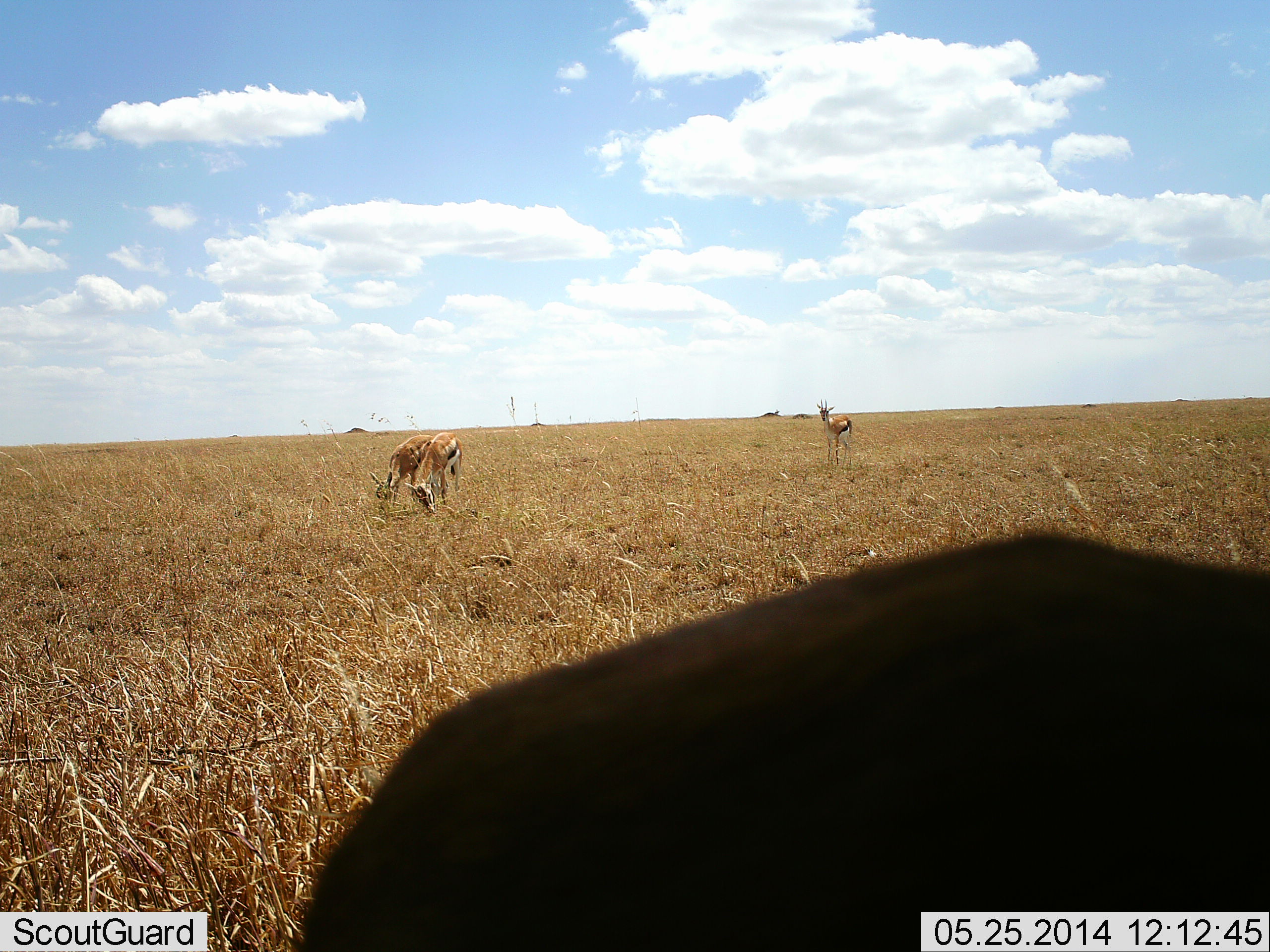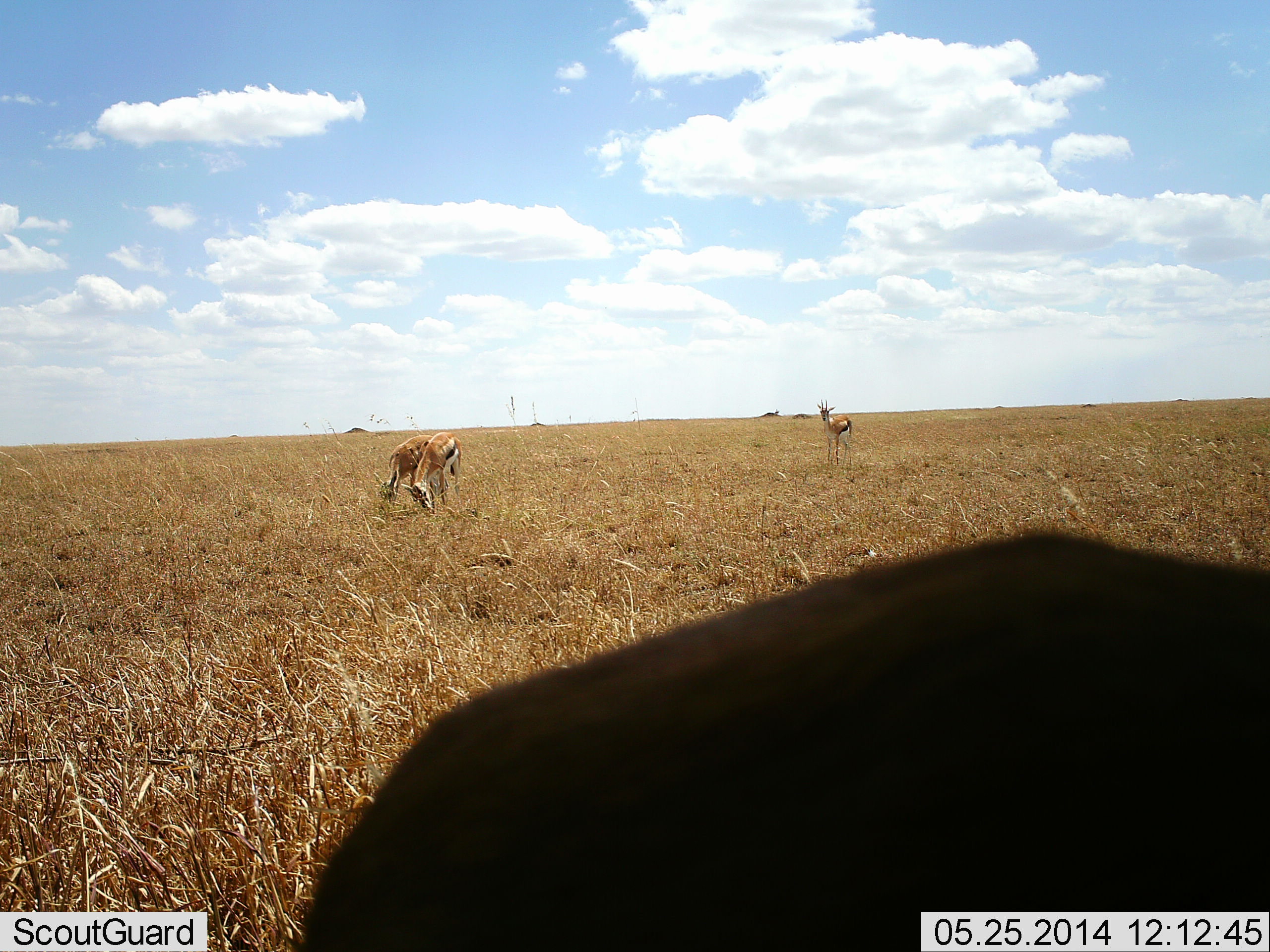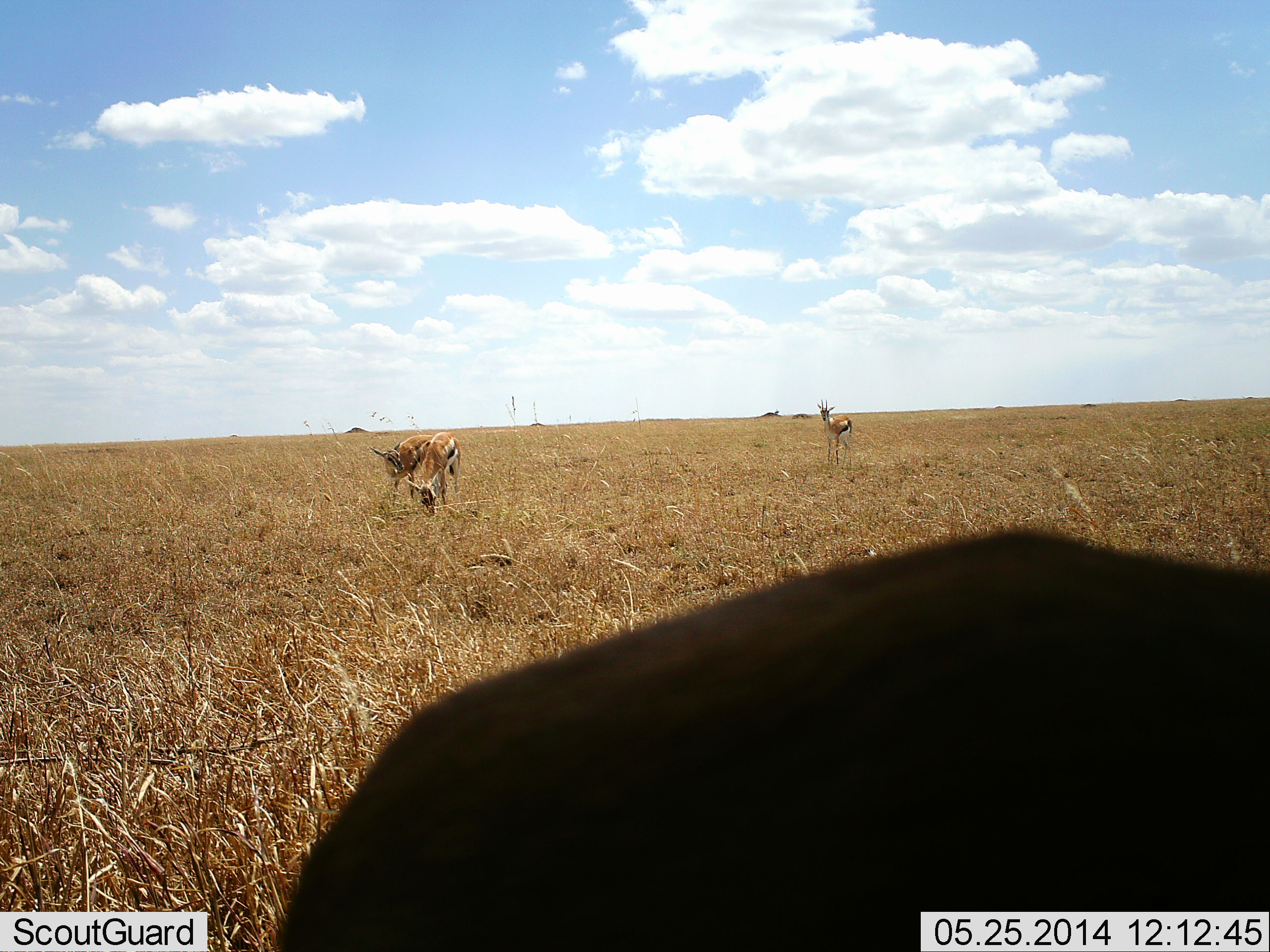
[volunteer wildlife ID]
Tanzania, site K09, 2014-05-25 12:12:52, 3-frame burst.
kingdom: Animalia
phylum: Chordata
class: Mammalia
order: Artiodactyla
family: Bovidae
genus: Eudorcas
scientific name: Eudorcas thomsonii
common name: thomson's gazelle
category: gazellethomsons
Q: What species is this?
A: Gazellethomsons (thomson's gazelle) (Eudorcas thomsonii).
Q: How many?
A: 4.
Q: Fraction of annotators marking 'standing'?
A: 82%.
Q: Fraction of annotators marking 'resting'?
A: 0%.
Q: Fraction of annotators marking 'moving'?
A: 0%.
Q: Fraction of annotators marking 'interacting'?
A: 0%.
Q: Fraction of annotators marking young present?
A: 0%.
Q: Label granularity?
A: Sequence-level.